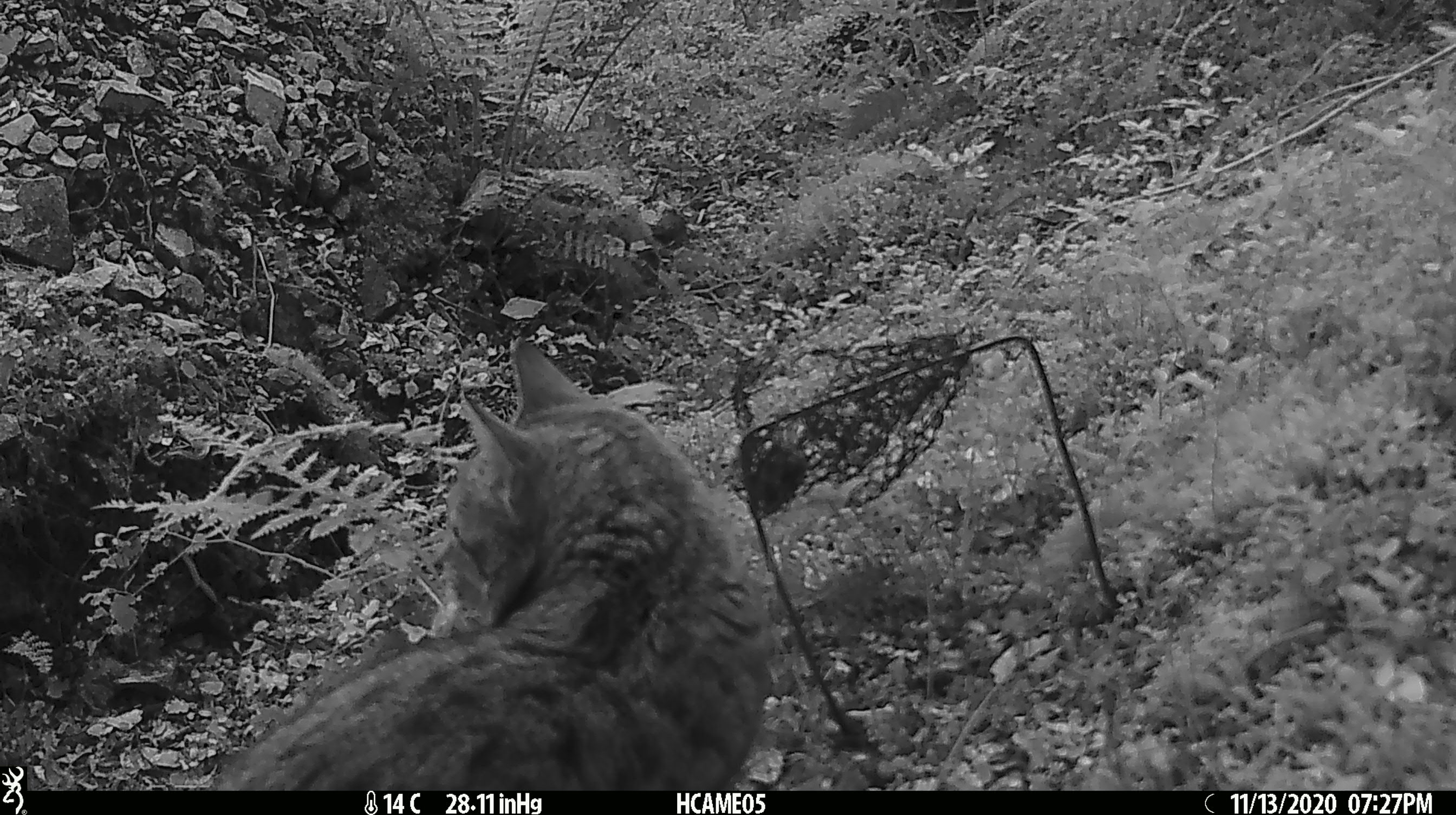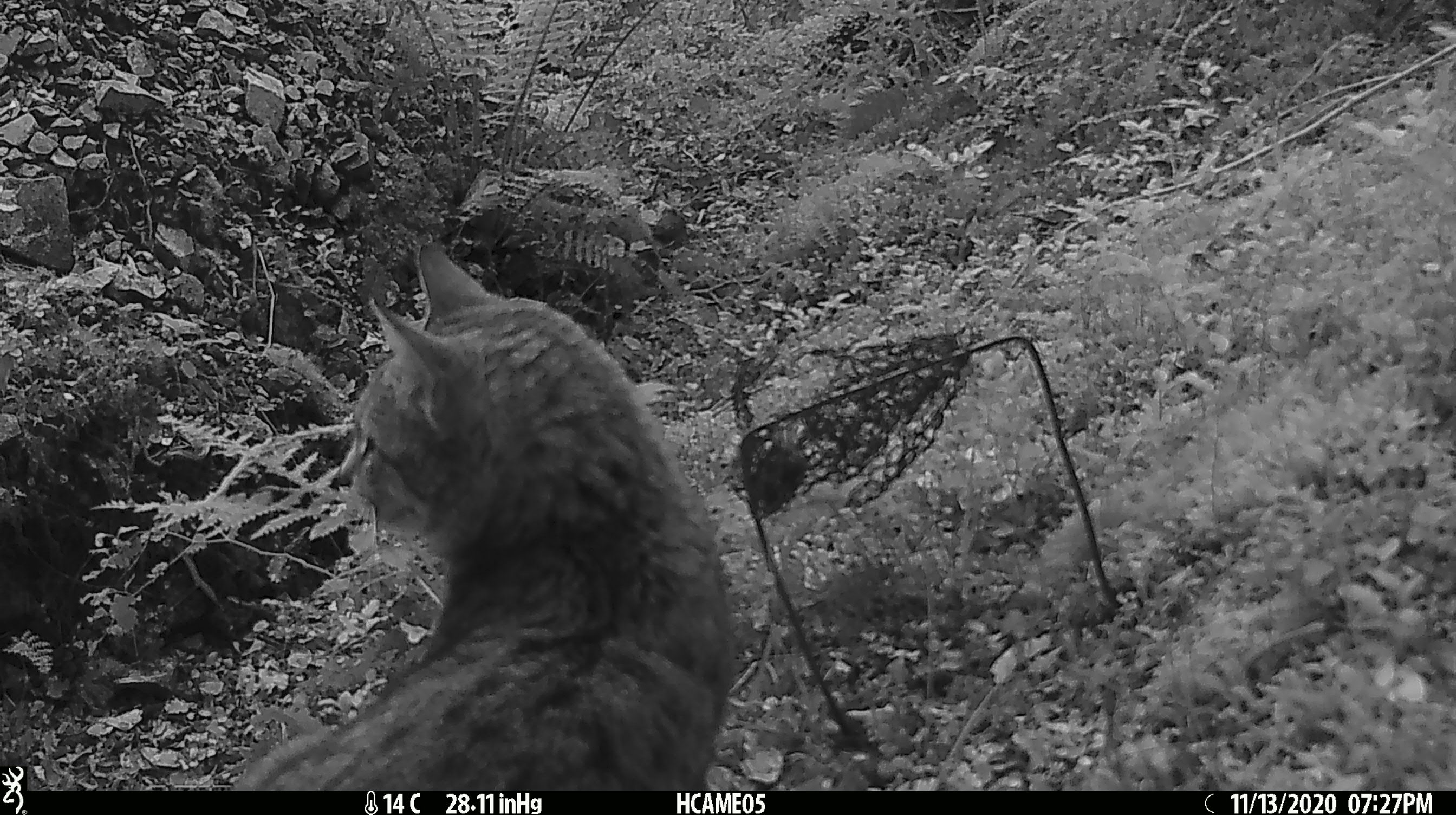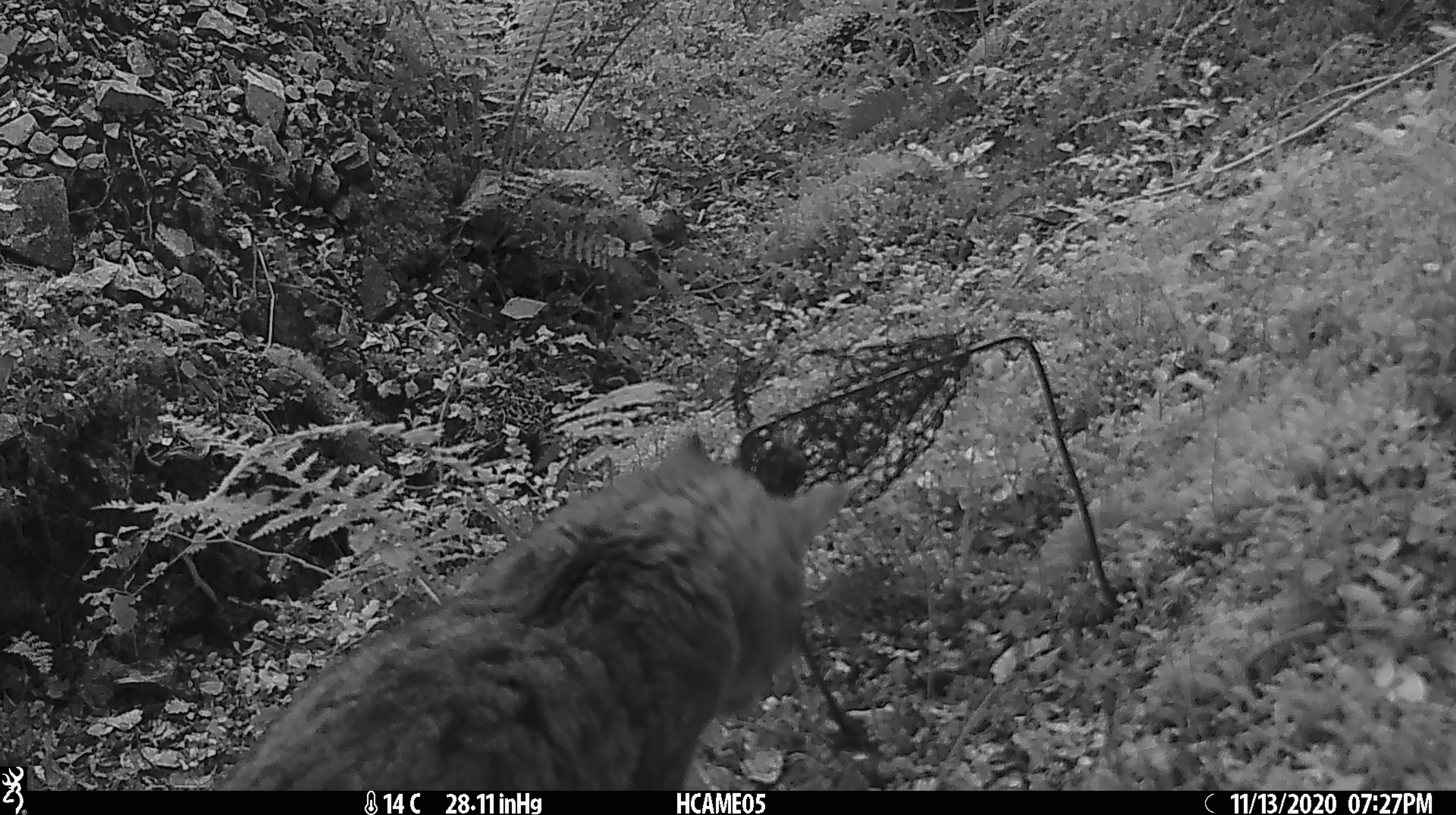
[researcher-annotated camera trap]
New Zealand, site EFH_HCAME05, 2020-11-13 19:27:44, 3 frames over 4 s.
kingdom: Animalia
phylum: Chordata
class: Mammalia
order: Carnivora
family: Felidae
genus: Felis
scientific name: Felis catus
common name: domestic cat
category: cat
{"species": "cat (domestic cat) (Felis catus)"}